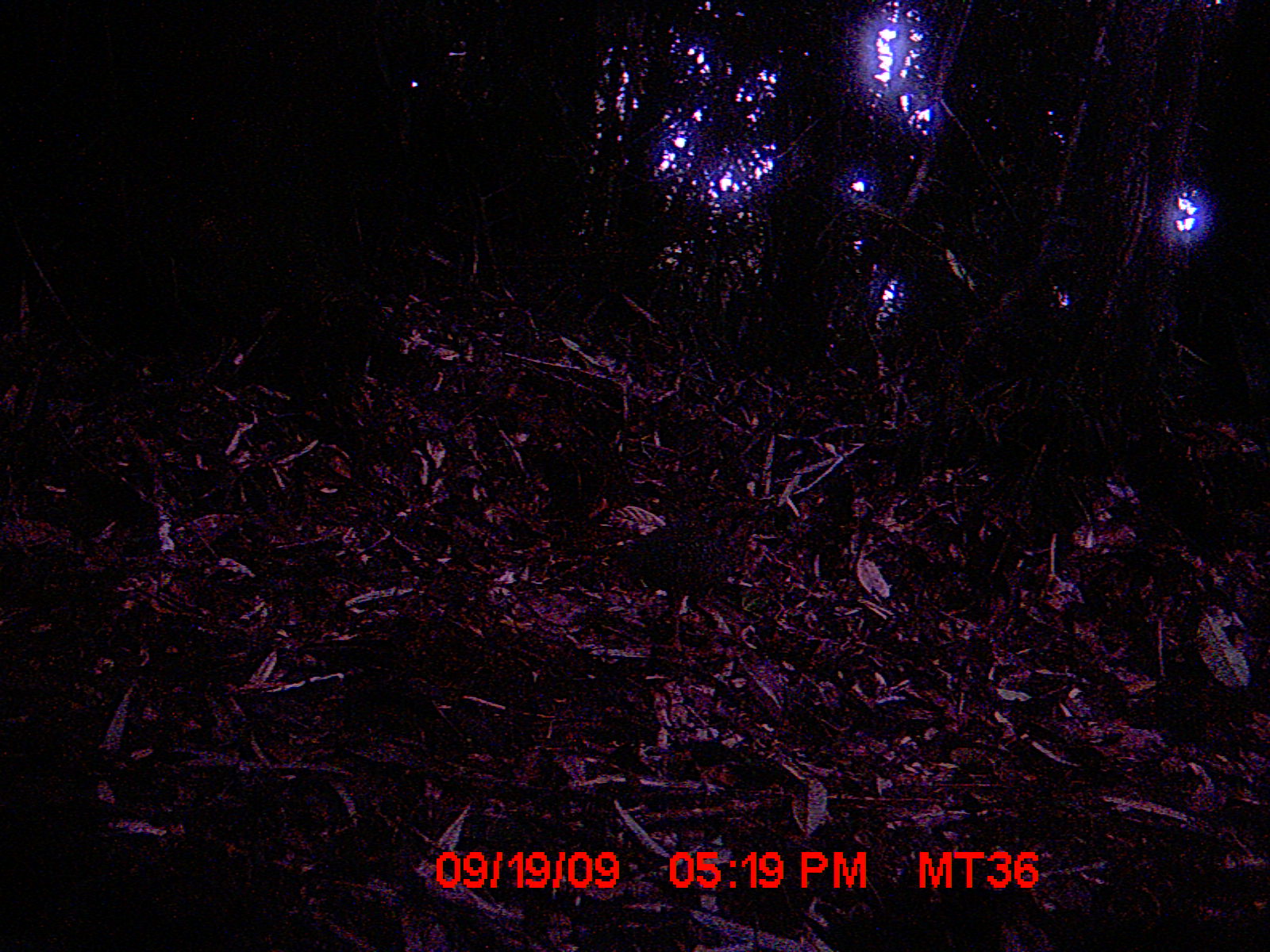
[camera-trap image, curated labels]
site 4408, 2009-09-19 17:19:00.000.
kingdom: Animalia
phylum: Chordata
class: Aves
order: Coraciiformes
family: Brachypteraciidae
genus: Brachypteracias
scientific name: Brachypteracias squamiger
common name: scaly ground-roller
Brachypteracias squamiger (scaly ground-roller), count 1.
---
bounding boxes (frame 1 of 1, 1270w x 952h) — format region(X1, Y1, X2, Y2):
brachypteracias squamiger: region(615, 495, 777, 650)